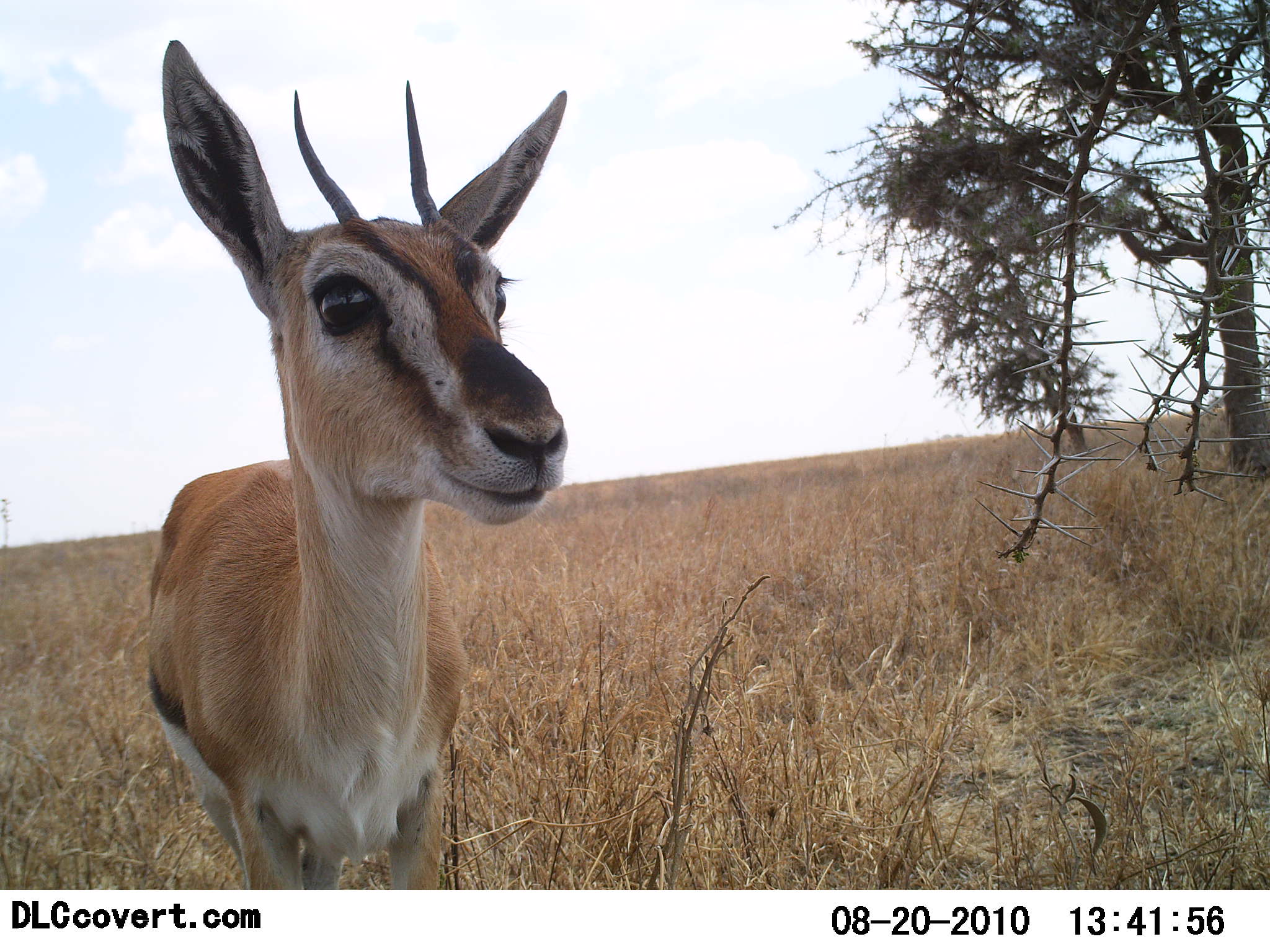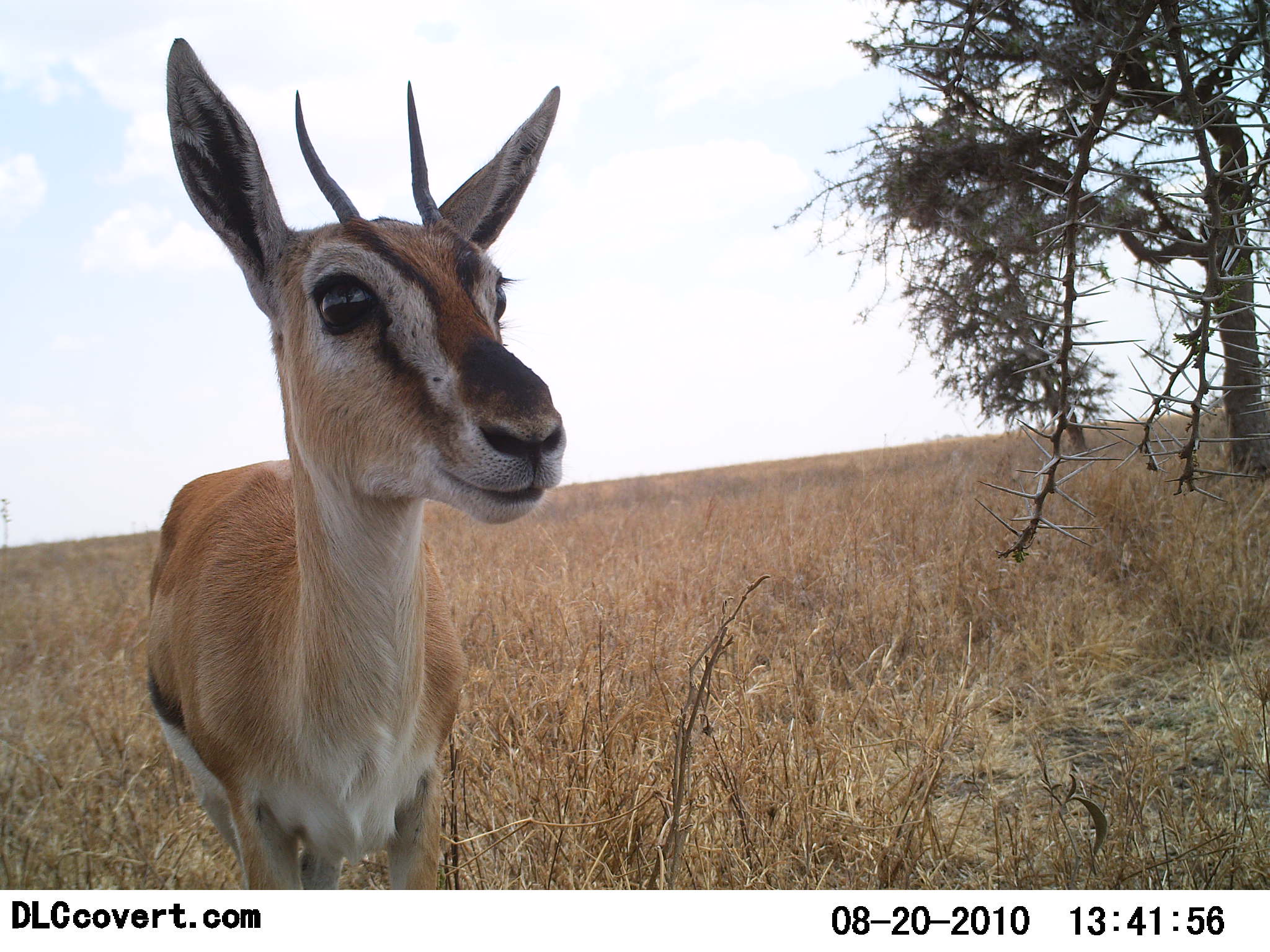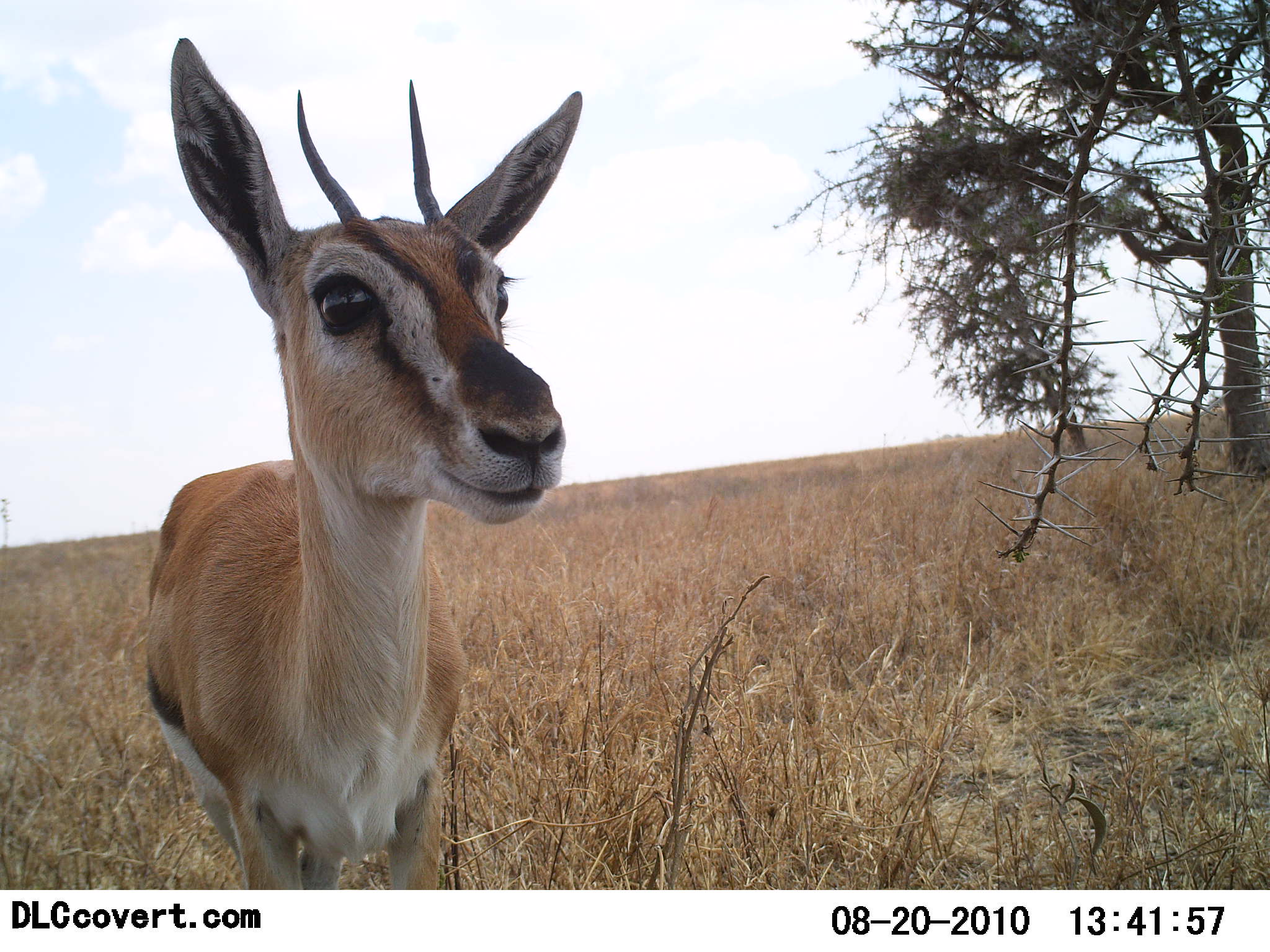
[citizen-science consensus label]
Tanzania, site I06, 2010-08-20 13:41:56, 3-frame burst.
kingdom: Animalia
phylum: Chordata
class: Mammalia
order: Artiodactyla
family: Bovidae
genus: Eudorcas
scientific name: Eudorcas thomsonii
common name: thomson's gazelle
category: gazellethomsons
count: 1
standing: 100%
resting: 0%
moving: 0%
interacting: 0%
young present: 9%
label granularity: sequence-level